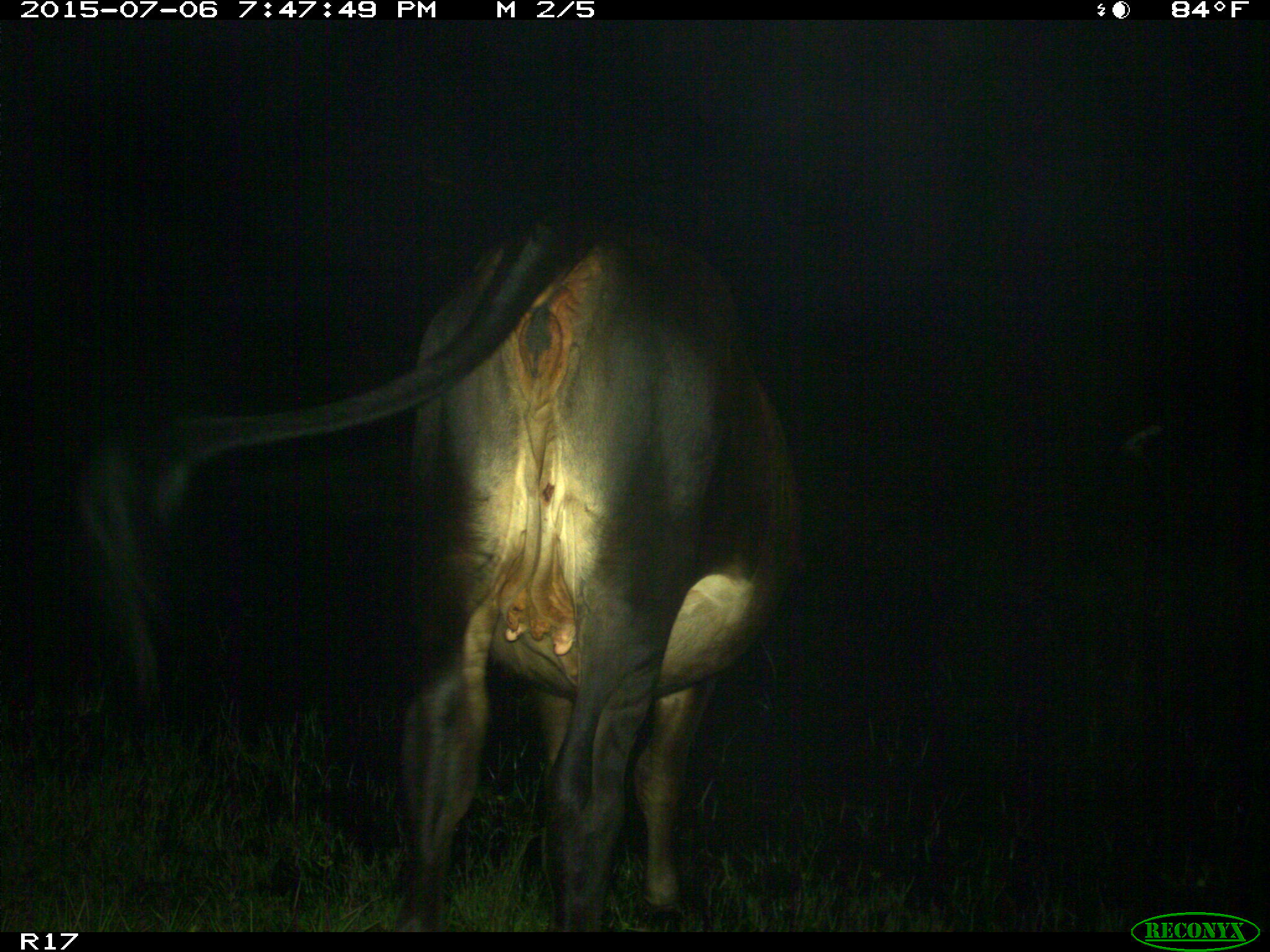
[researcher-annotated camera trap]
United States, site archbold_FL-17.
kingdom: Animalia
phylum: Chordata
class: Mammalia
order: Artiodactyla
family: Bovidae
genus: Bos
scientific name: Bos taurus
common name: domestic cow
Bos taurus (domestic cow).